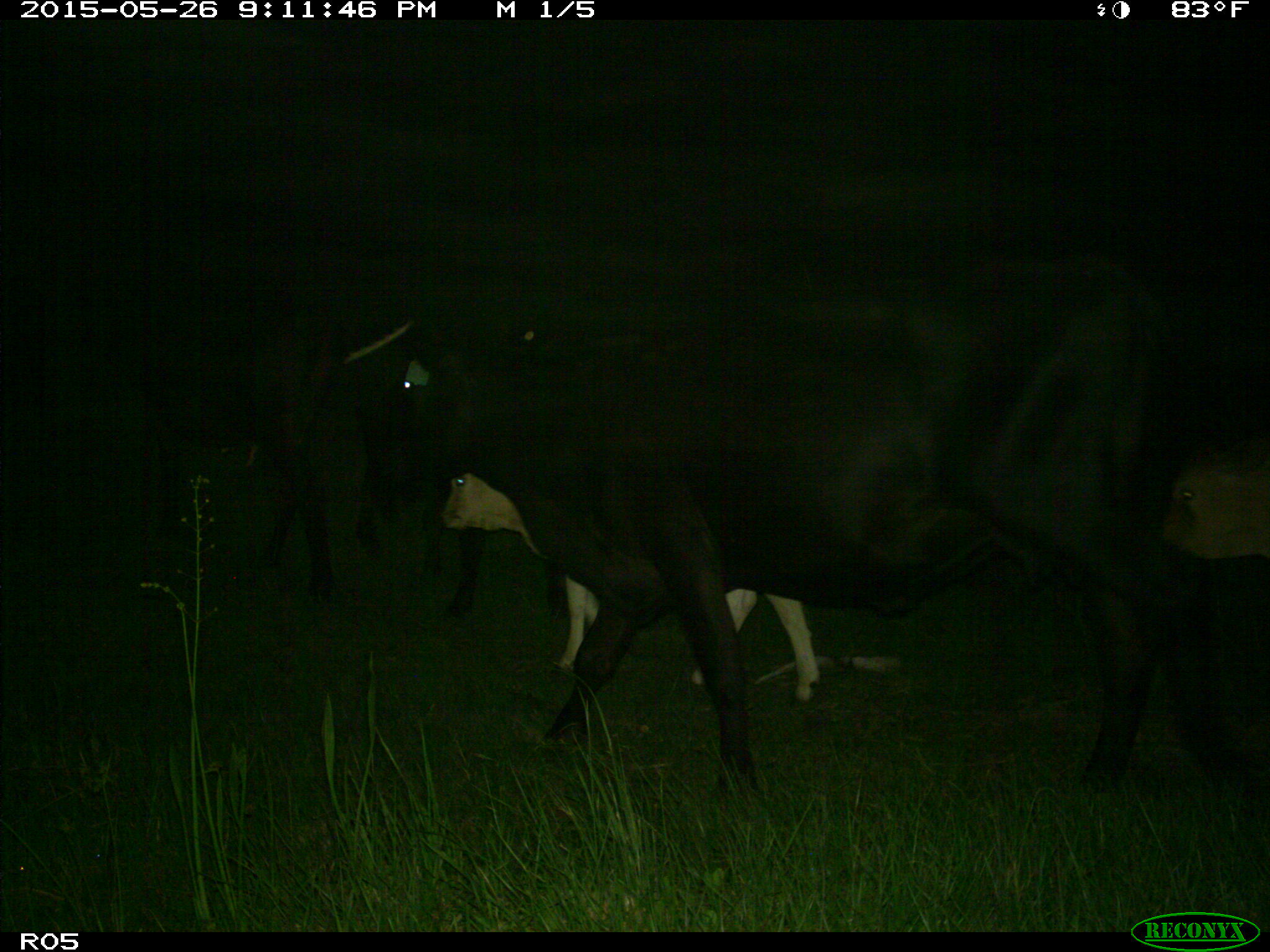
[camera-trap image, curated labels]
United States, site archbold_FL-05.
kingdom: Animalia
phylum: Chordata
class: Mammalia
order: Artiodactyla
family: Bovidae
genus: Bos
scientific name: Bos taurus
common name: domestic cow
Bos taurus (domestic cow).